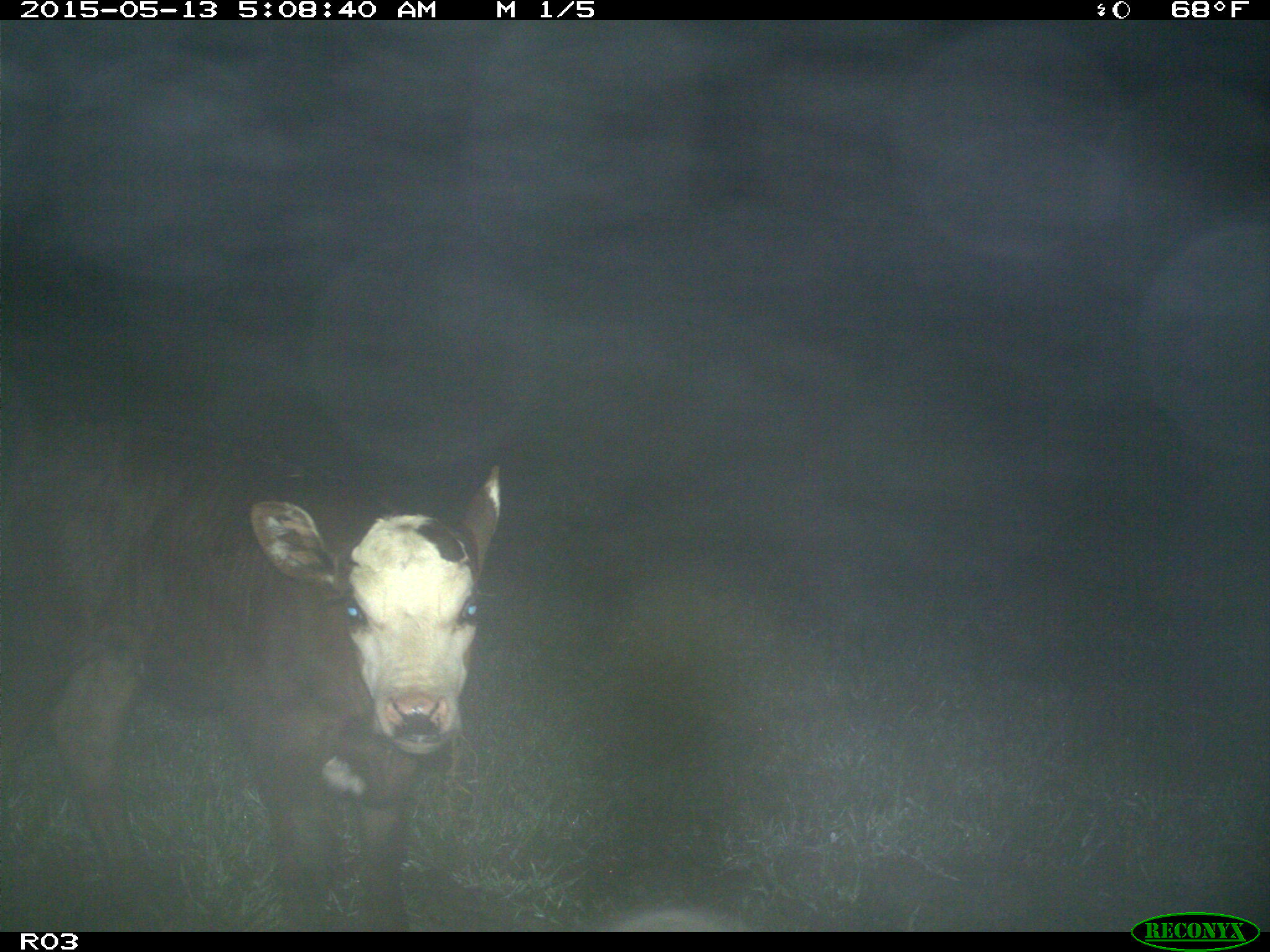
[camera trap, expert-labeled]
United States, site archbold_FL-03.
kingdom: Animalia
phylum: Chordata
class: Mammalia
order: Artiodactyla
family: Bovidae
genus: Bos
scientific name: Bos taurus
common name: domestic cow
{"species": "Bos taurus (domestic cow)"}